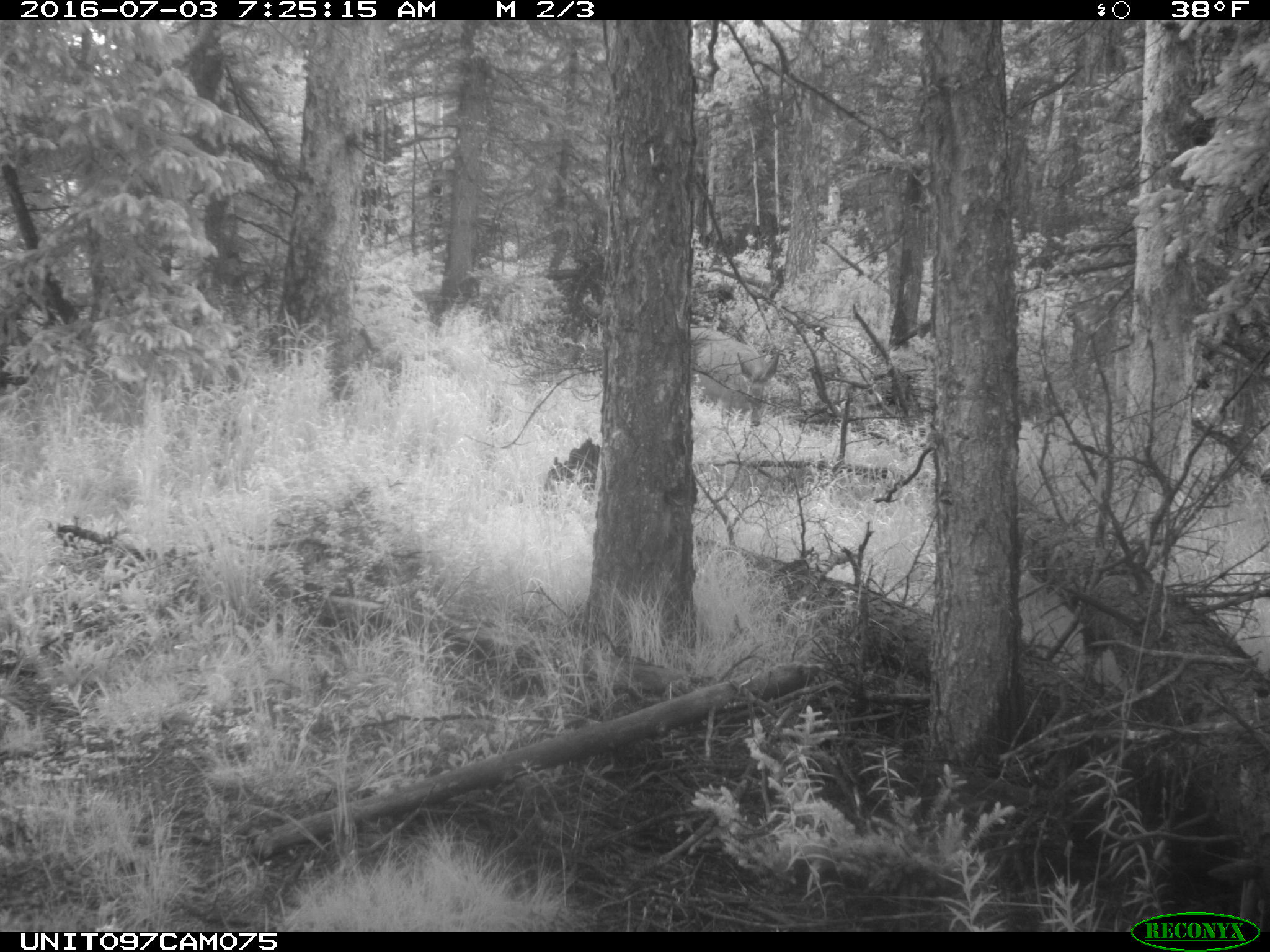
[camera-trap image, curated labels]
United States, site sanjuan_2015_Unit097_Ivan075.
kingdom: Animalia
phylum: Chordata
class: Mammalia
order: Artiodactyla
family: Cervidae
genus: Odocoileus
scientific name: Odocoileus hemionus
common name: mule deer